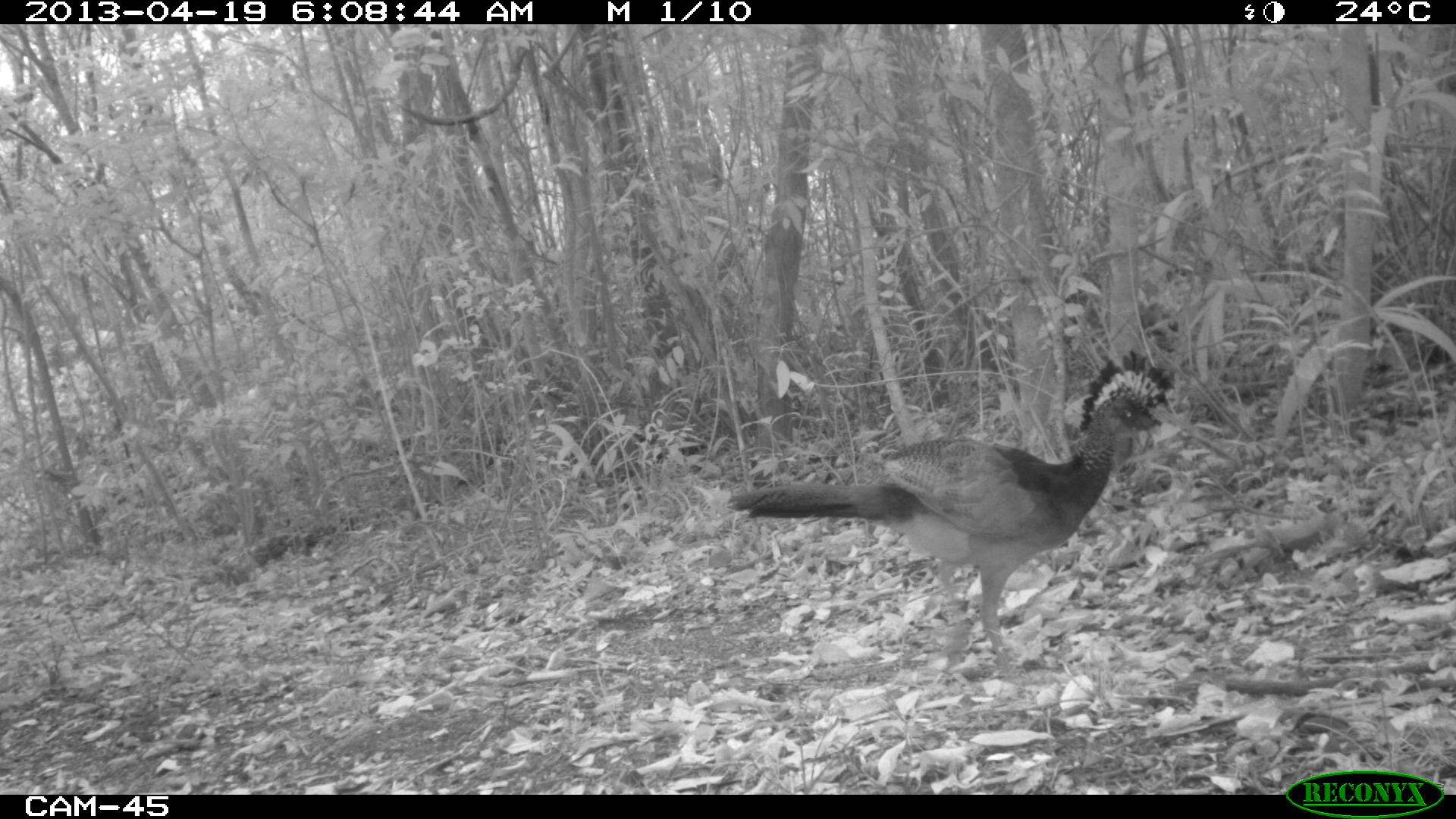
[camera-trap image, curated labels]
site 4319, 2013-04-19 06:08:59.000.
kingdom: Animalia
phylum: Chordata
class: Aves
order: Galliformes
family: Cracidae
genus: Crax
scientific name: Crax rubra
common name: great curassow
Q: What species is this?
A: Crax rubra (great curassow).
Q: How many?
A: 1.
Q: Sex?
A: Female.